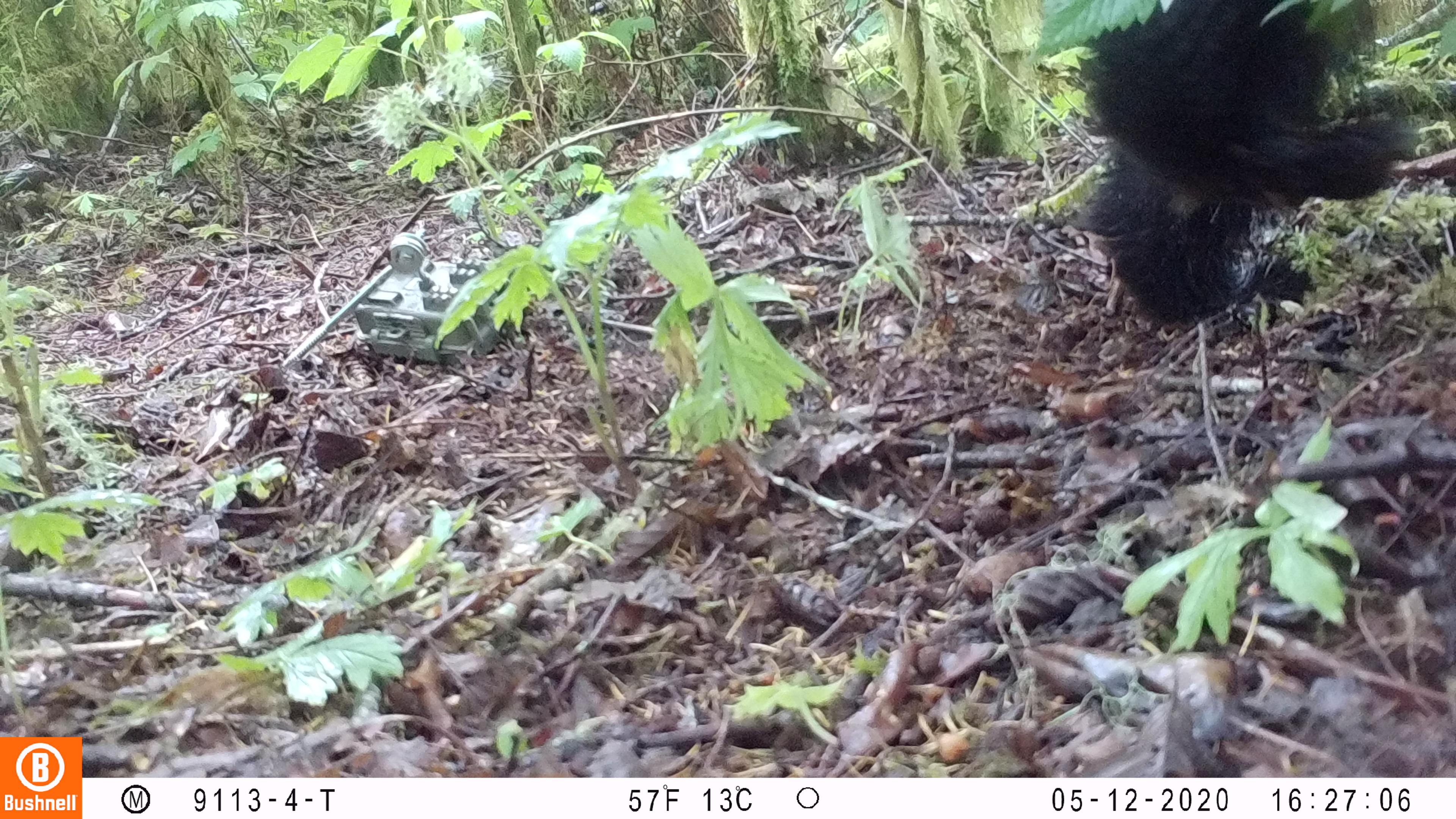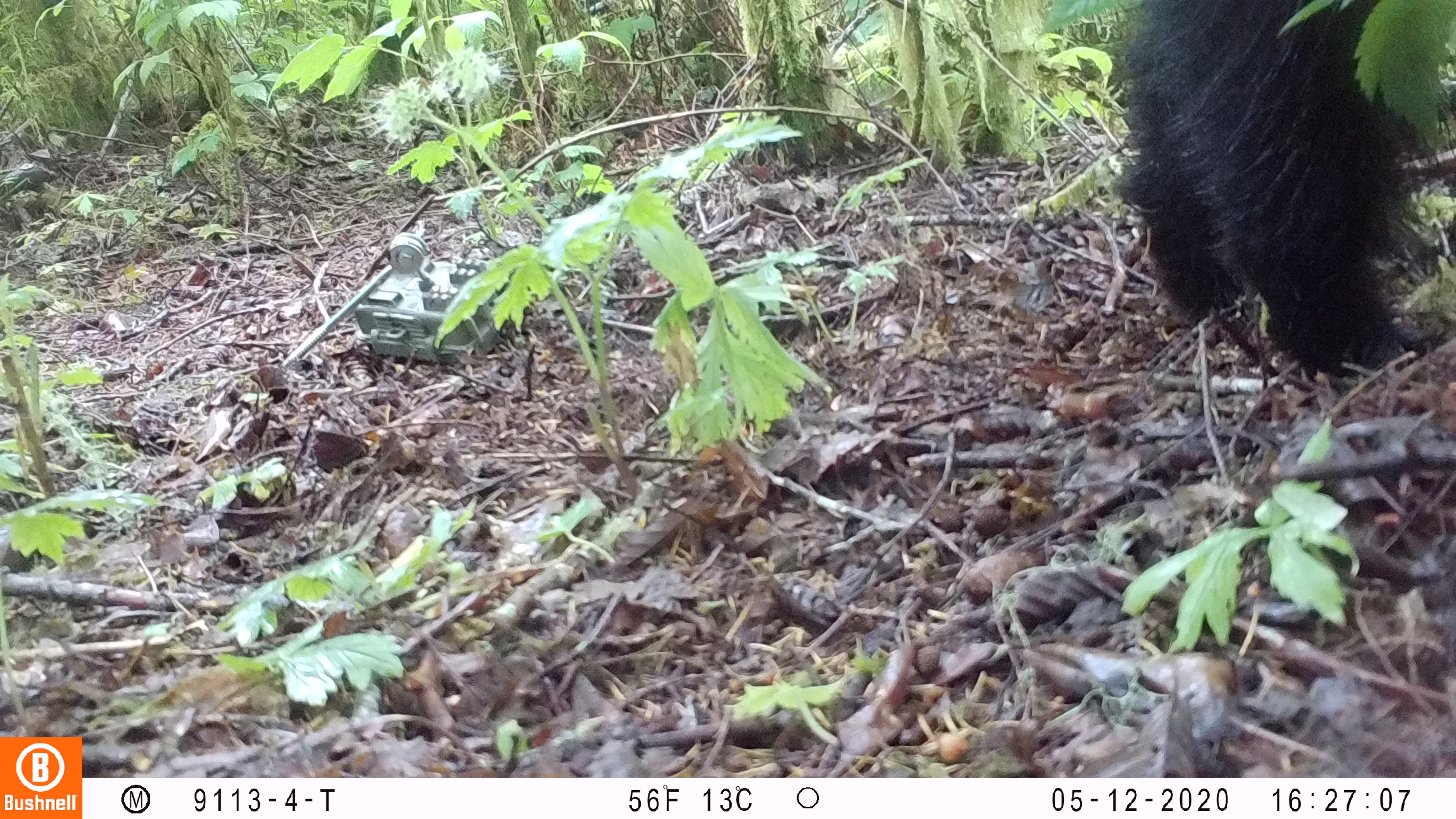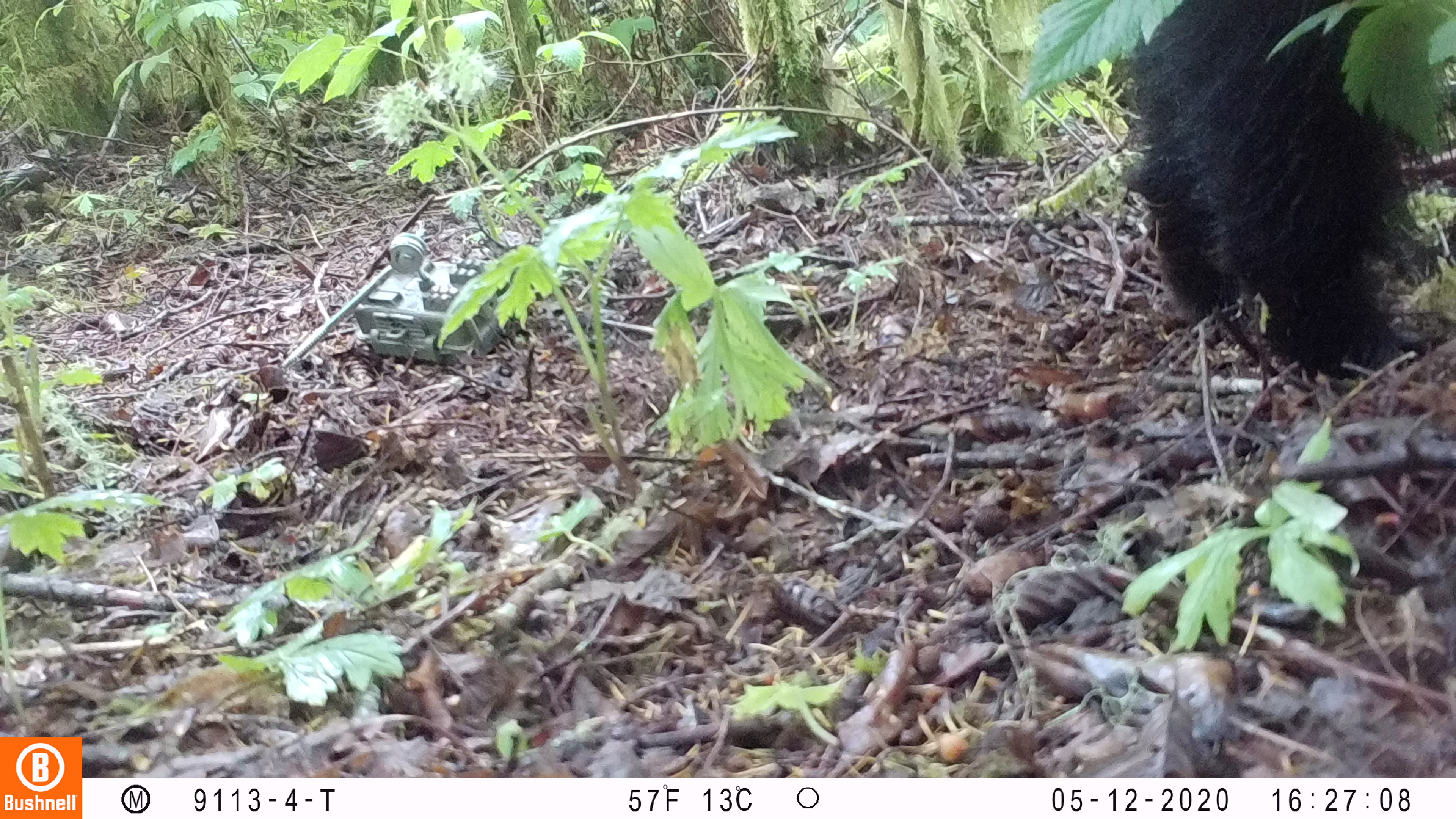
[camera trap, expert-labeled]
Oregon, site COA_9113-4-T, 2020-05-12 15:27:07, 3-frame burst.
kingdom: Animalia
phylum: Chordata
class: Mammalia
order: Carnivora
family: Ursidae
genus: Ursus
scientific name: Ursus americanus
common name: american black bear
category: black bear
Black bear (american black bear) (Ursus americanus).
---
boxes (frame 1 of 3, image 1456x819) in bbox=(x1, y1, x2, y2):
black bear: bbox=(1087, 0, 1388, 328)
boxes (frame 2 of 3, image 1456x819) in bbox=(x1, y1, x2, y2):
black bear: bbox=(1112, 1, 1448, 370)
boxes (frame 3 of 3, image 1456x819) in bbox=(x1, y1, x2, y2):
black bear: bbox=(1123, 1, 1448, 375)